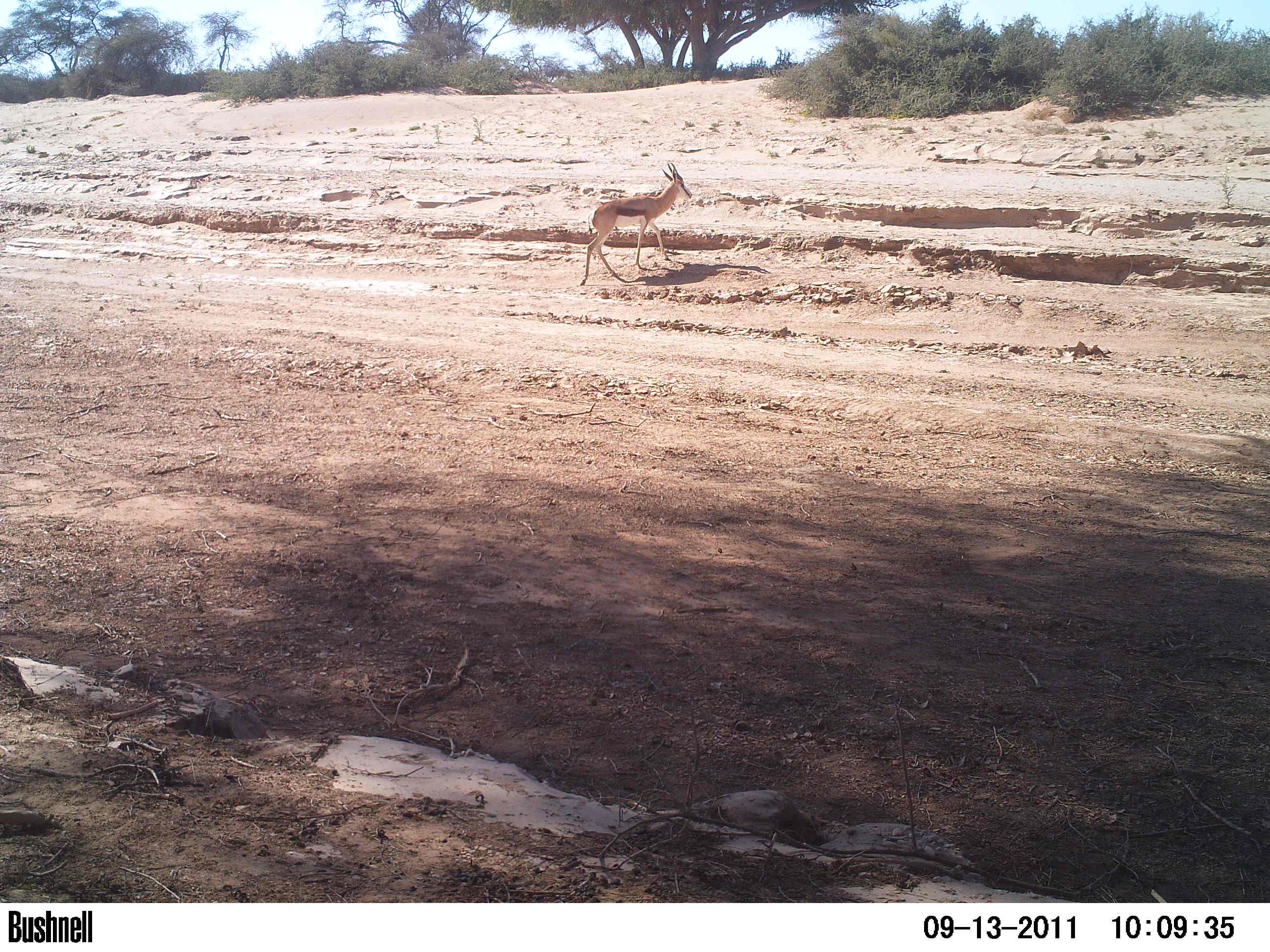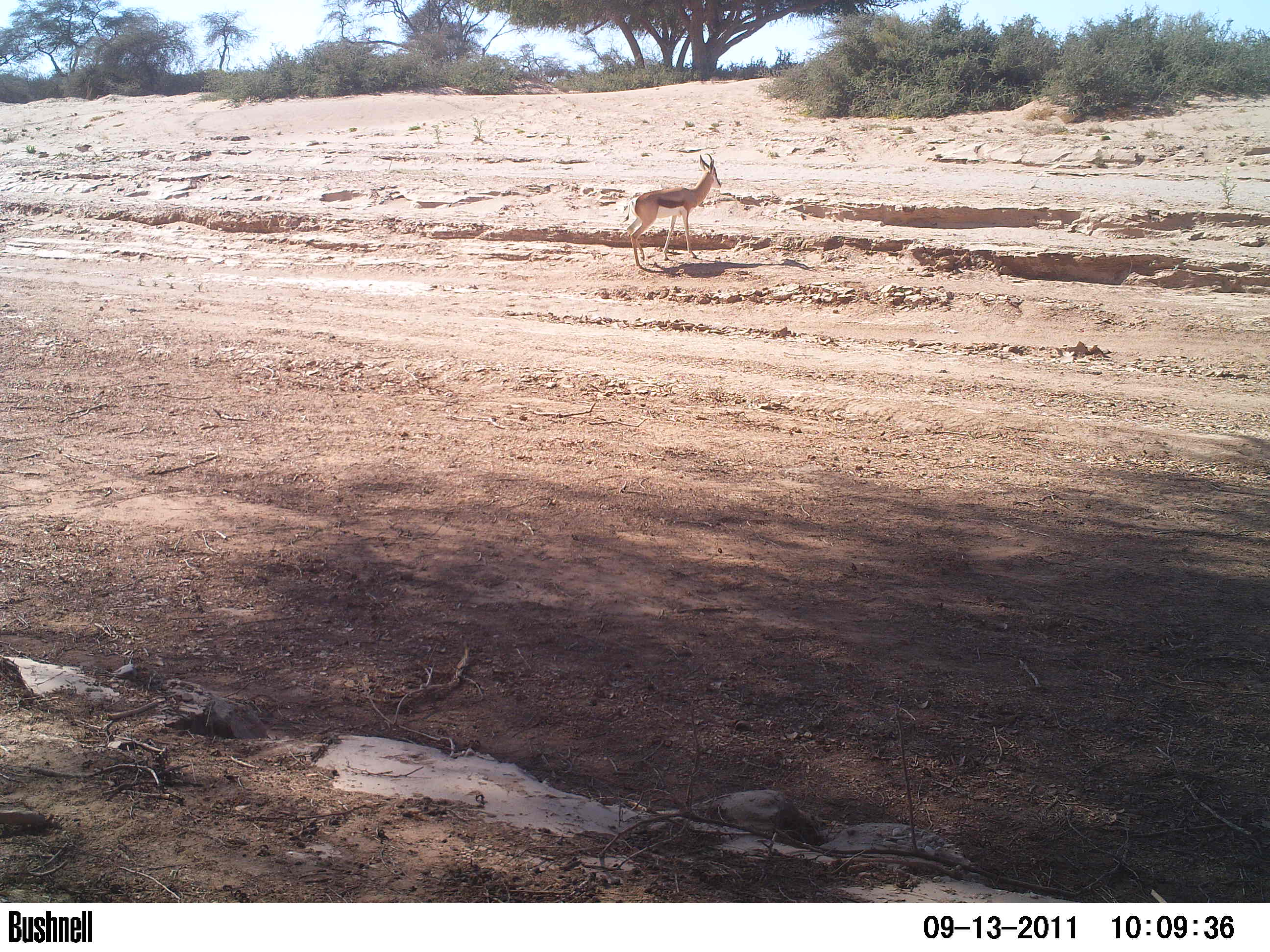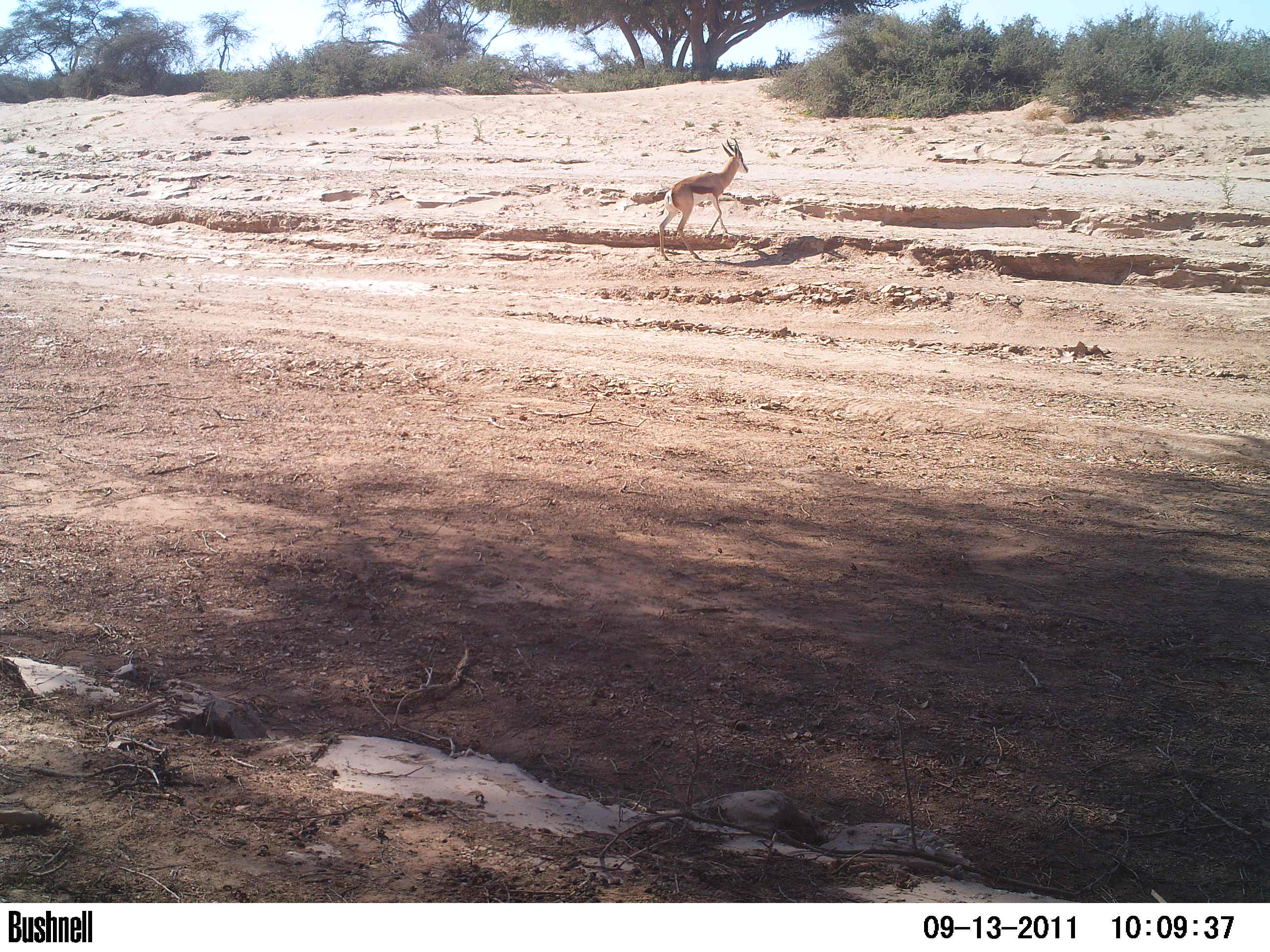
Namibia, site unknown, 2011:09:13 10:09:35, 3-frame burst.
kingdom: Animalia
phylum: Chordata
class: Mammalia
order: Artiodactyla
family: Bovidae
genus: Antidorcas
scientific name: Antidorcas marsupialis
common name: springbok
Antidorcas marsupialis (springbok).